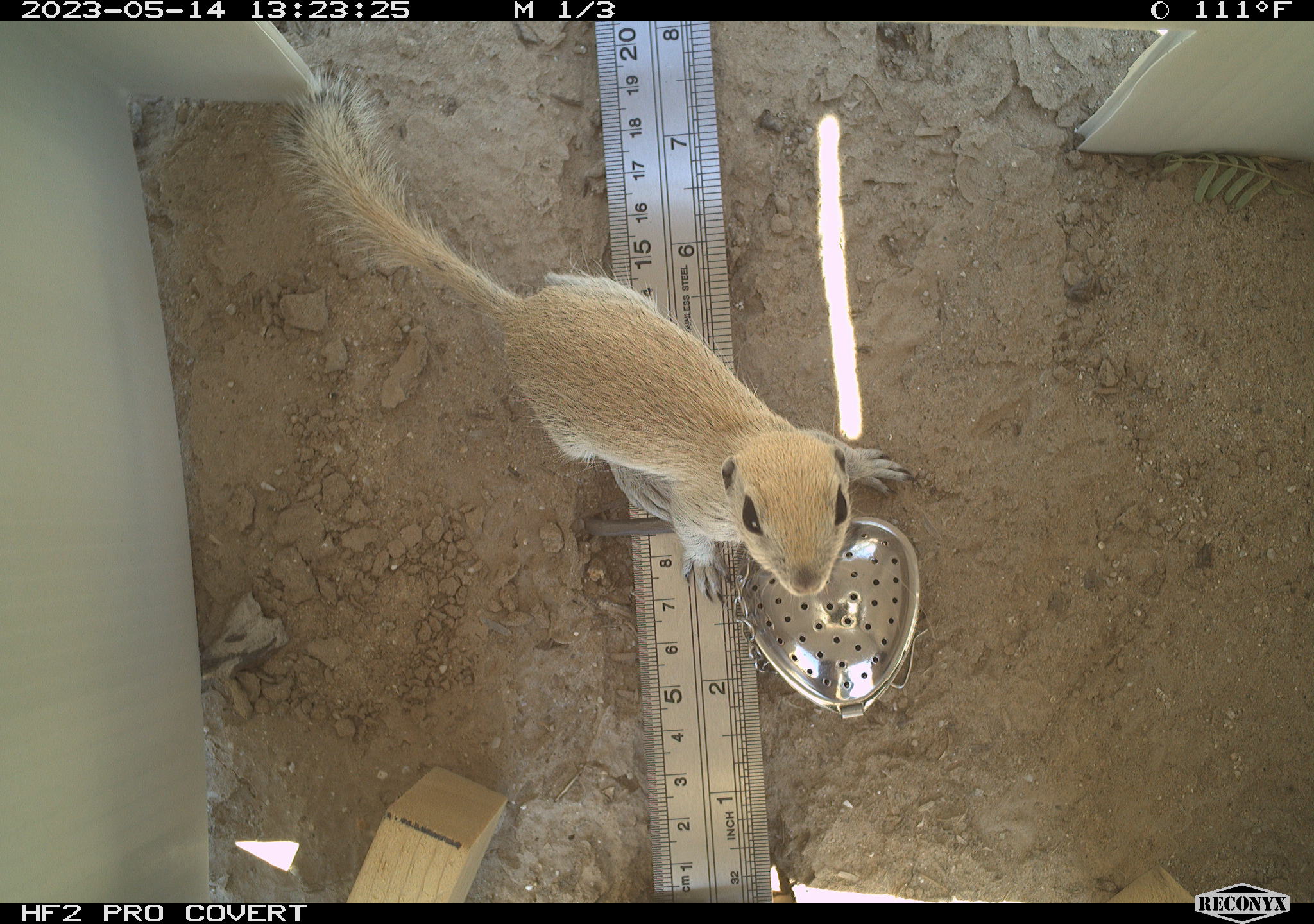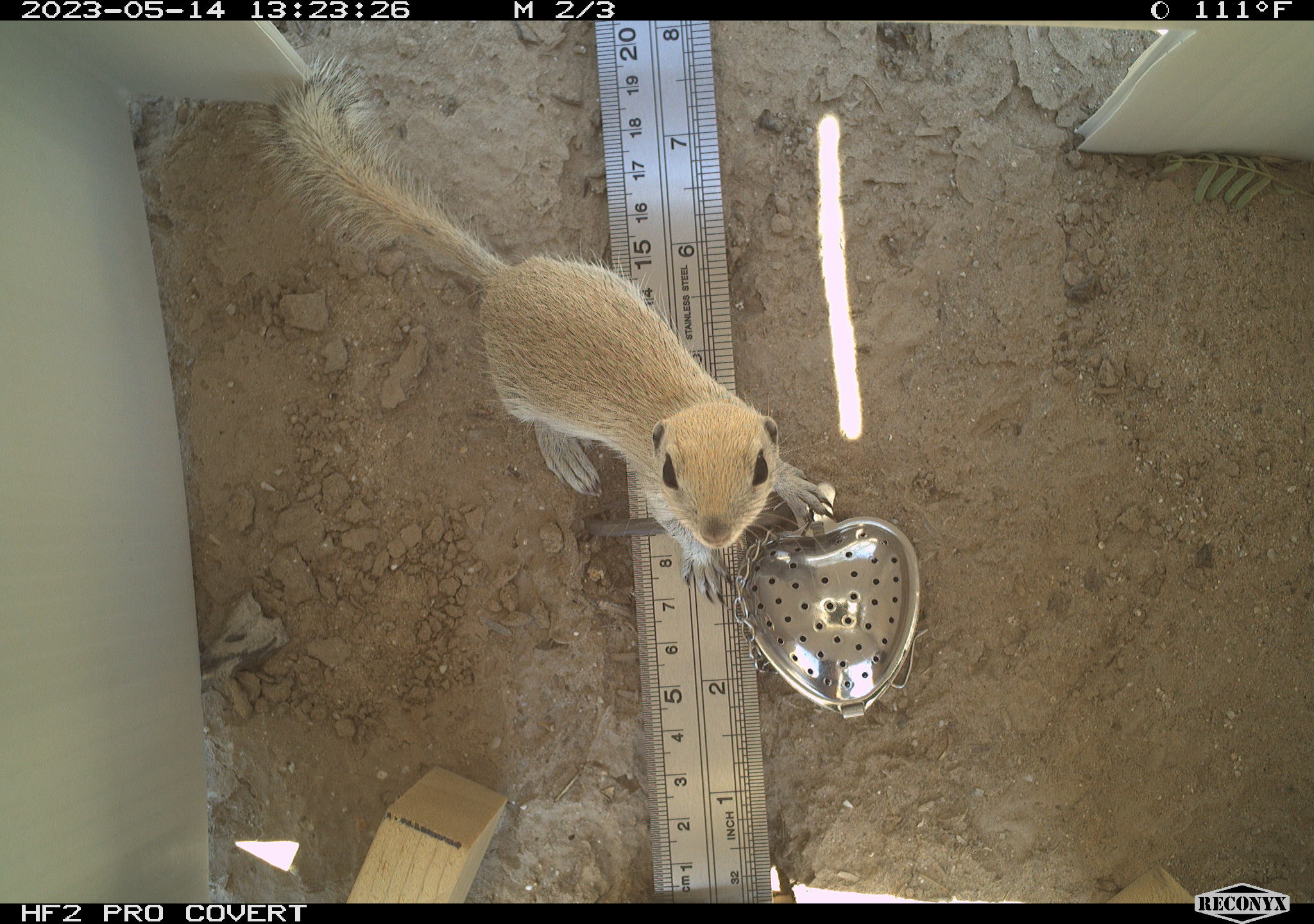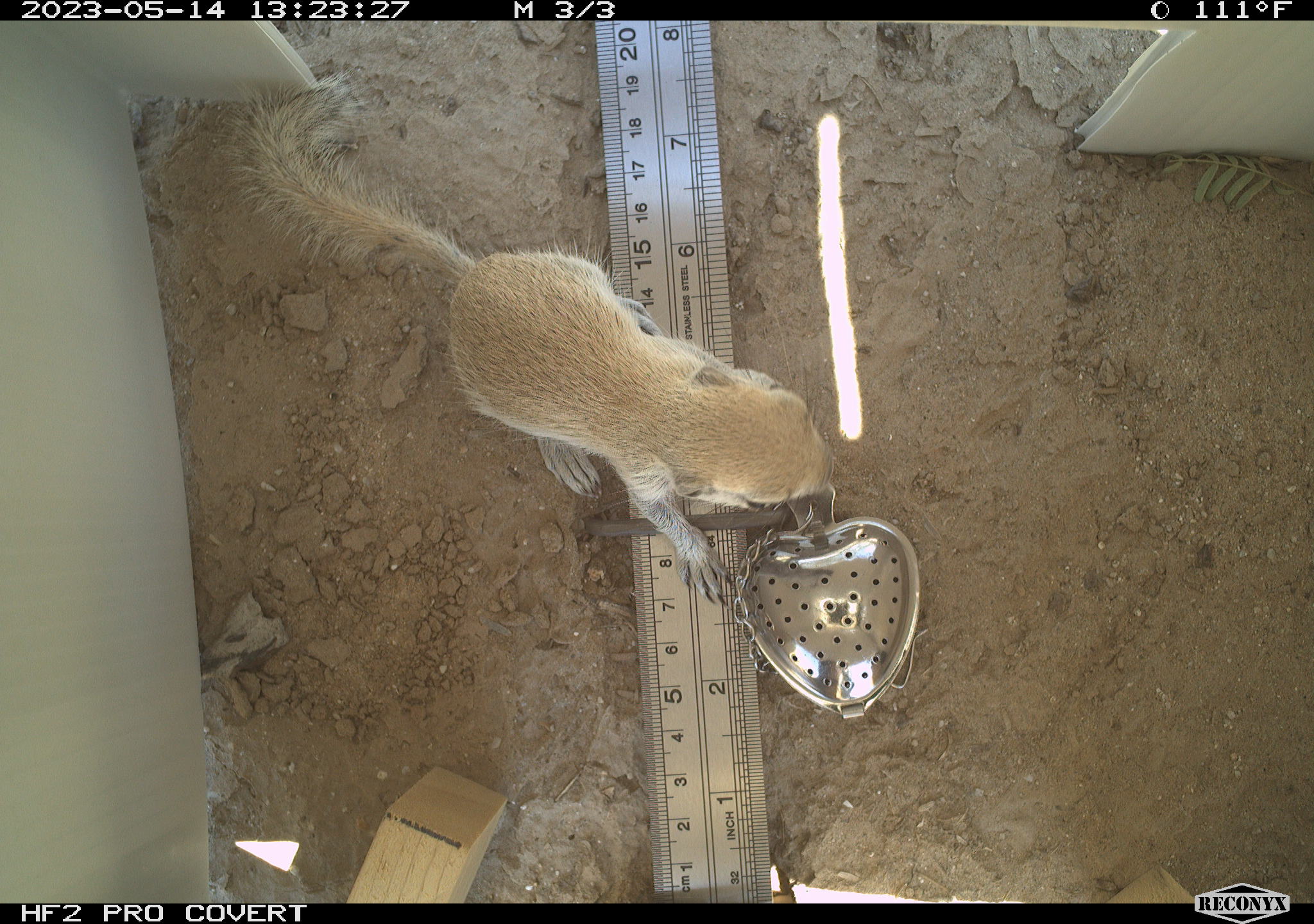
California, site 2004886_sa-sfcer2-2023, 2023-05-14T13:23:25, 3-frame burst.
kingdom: Animalia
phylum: Chordata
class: Mammalia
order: Rodentia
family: Sciuridae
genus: Xerospermophilus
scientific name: Xerospermophilus tereticaudus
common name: round-tailed ground squirrel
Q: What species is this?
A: Round-tailed ground squirrel (Xerospermophilus tereticaudus).